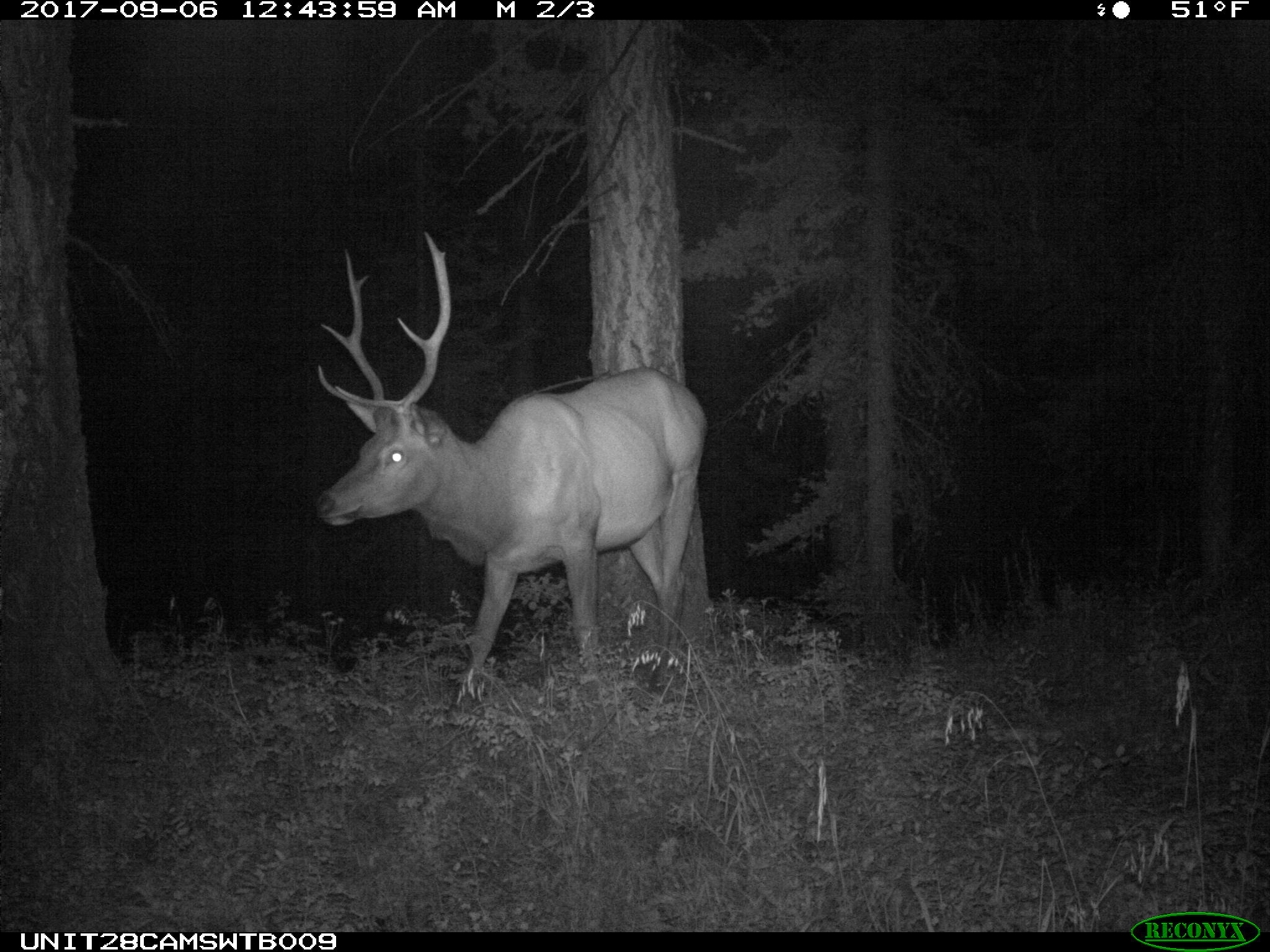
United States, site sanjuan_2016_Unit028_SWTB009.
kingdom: Animalia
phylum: Chordata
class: Mammalia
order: Artiodactyla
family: Cervidae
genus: Cervus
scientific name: Cervus elaphus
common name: red deer